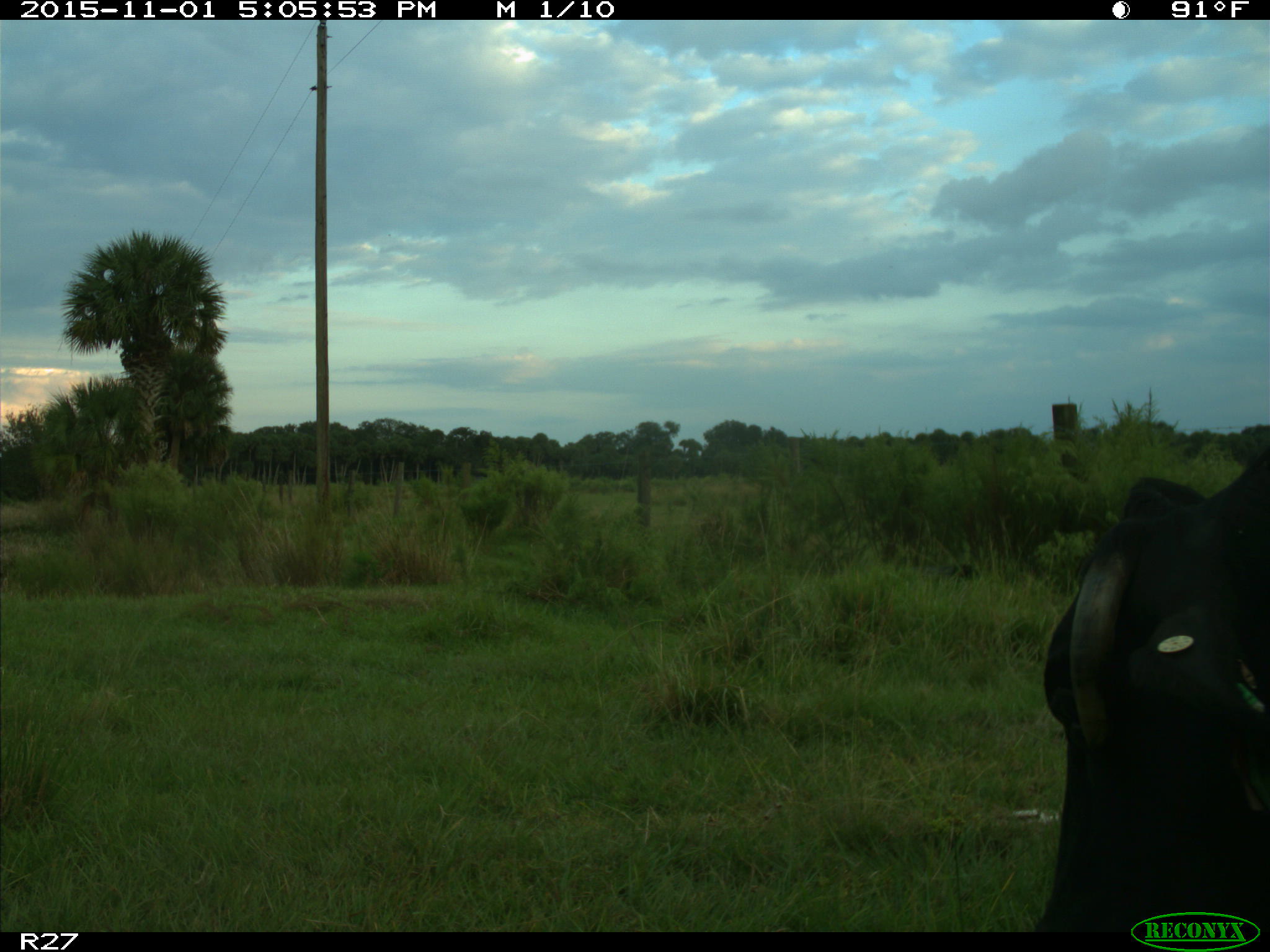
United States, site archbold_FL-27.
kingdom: Animalia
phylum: Chordata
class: Mammalia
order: Artiodactyla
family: Bovidae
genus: Bos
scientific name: Bos taurus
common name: domestic cow